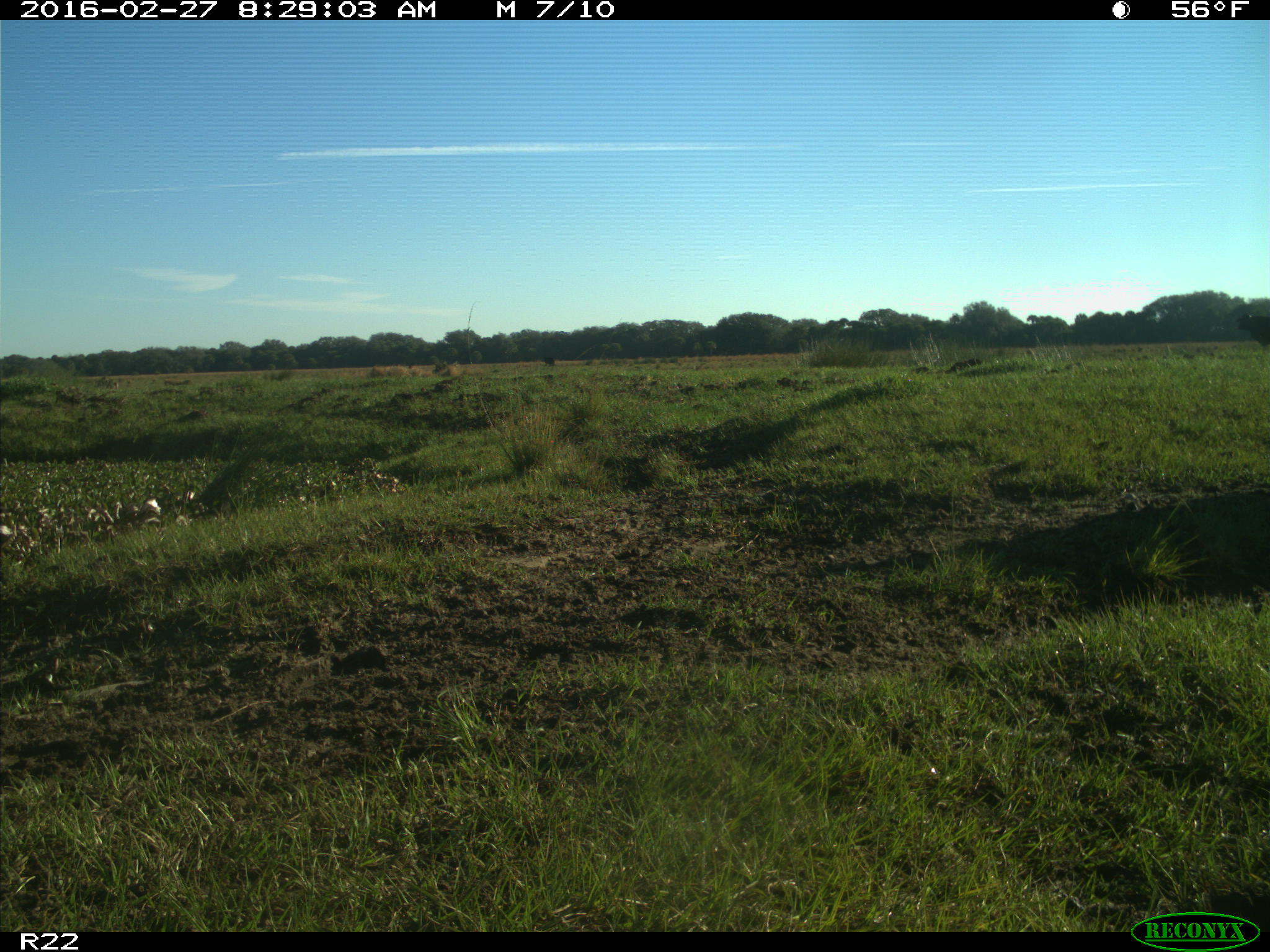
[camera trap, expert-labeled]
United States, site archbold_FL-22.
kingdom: Animalia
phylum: Chordata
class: Mammalia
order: Artiodactyla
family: Bovidae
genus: Bos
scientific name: Bos taurus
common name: domestic cow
Bos taurus (domestic cow).